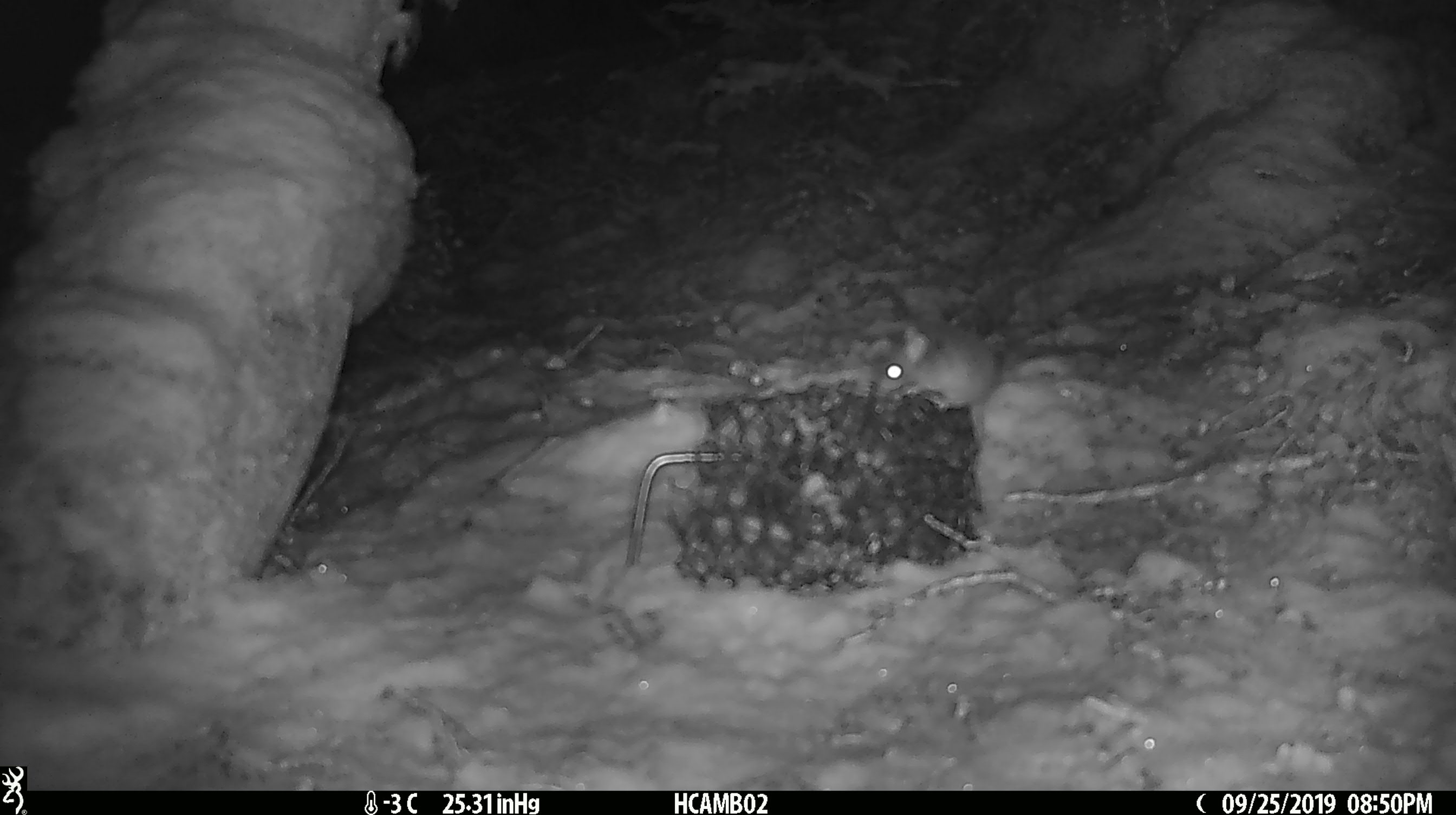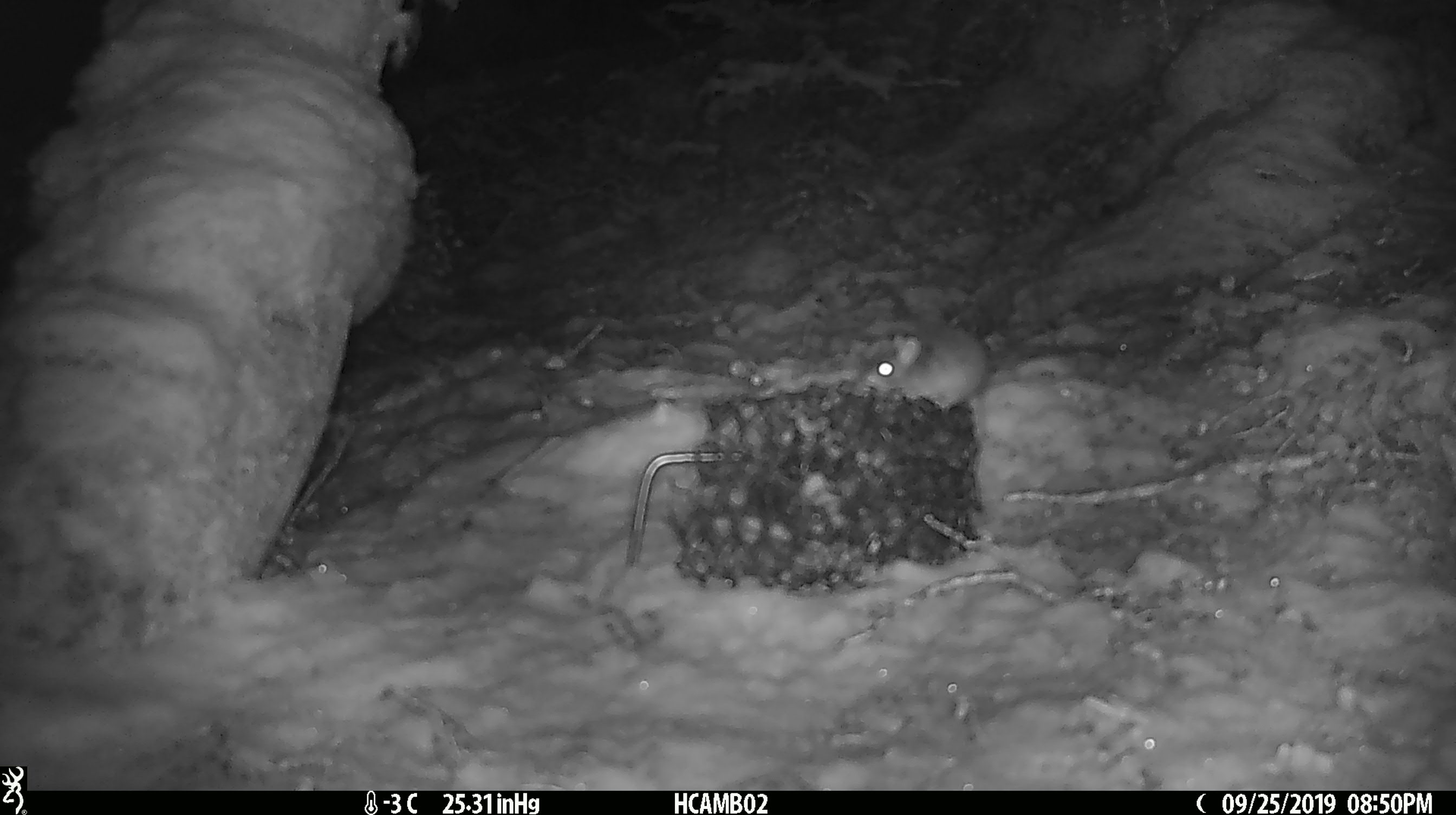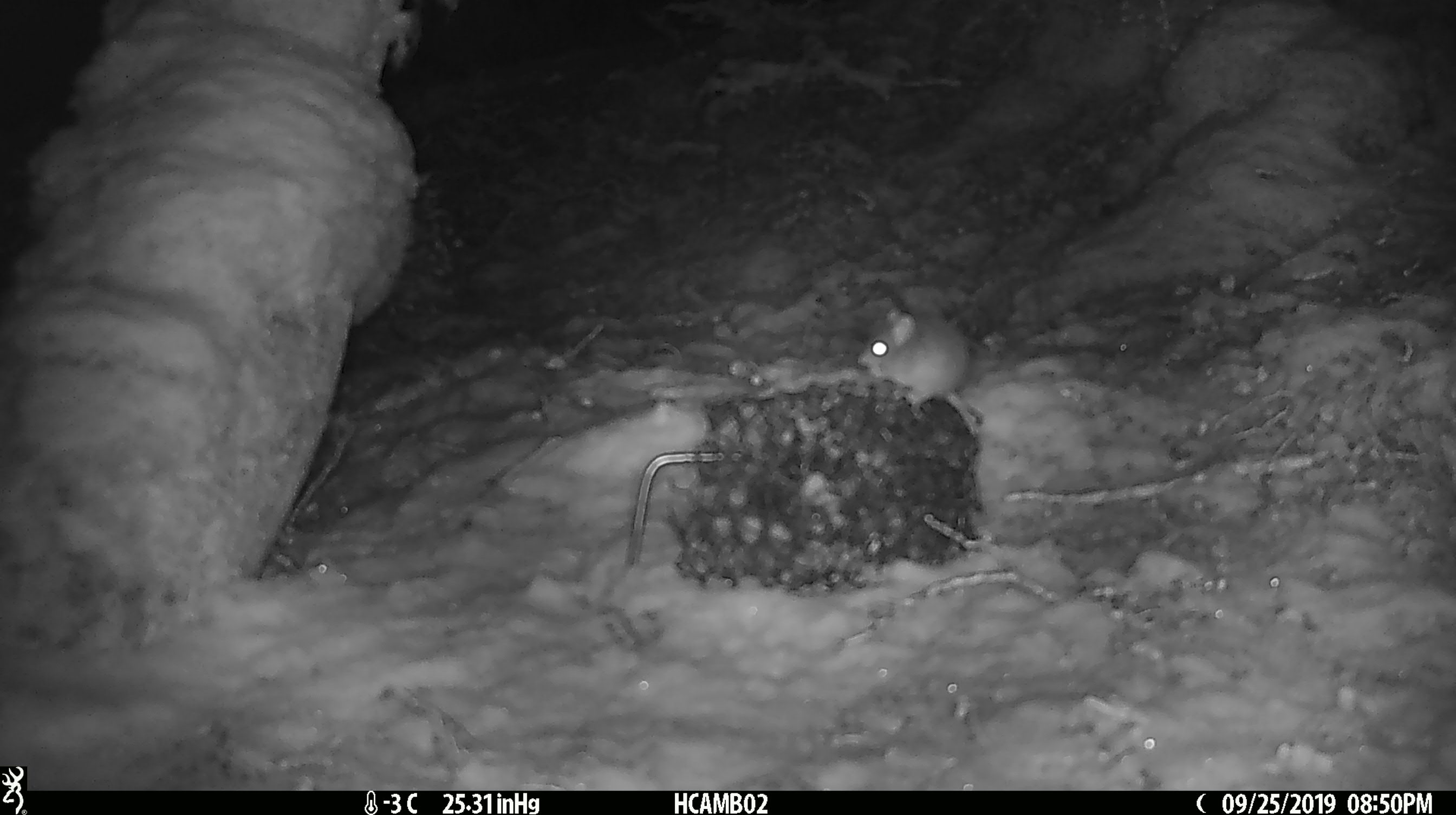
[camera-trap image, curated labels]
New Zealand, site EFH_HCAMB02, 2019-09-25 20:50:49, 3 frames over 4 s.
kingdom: Animalia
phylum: Chordata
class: Mammalia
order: Rodentia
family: Muridae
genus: Mus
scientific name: Mus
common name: mouse